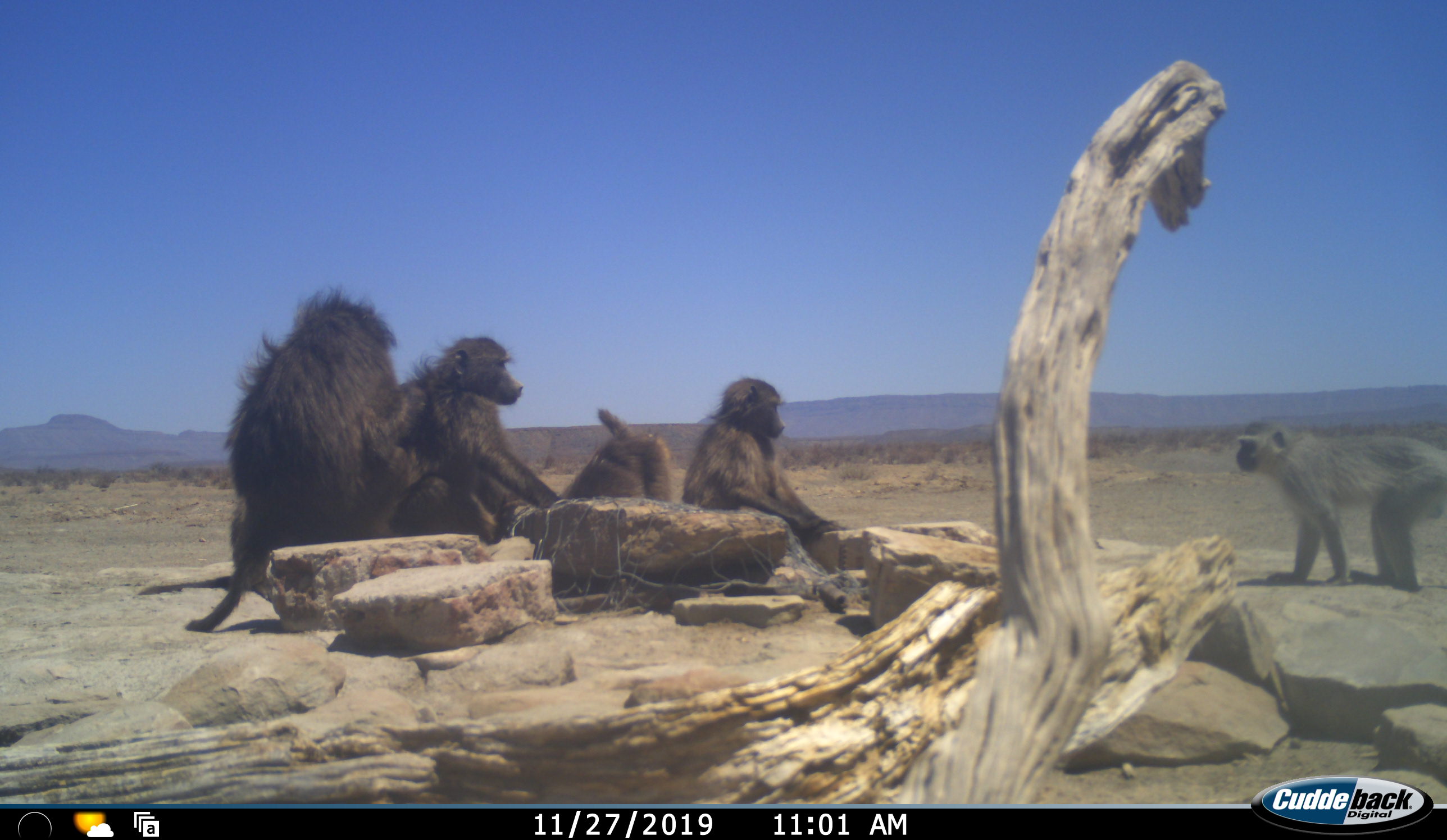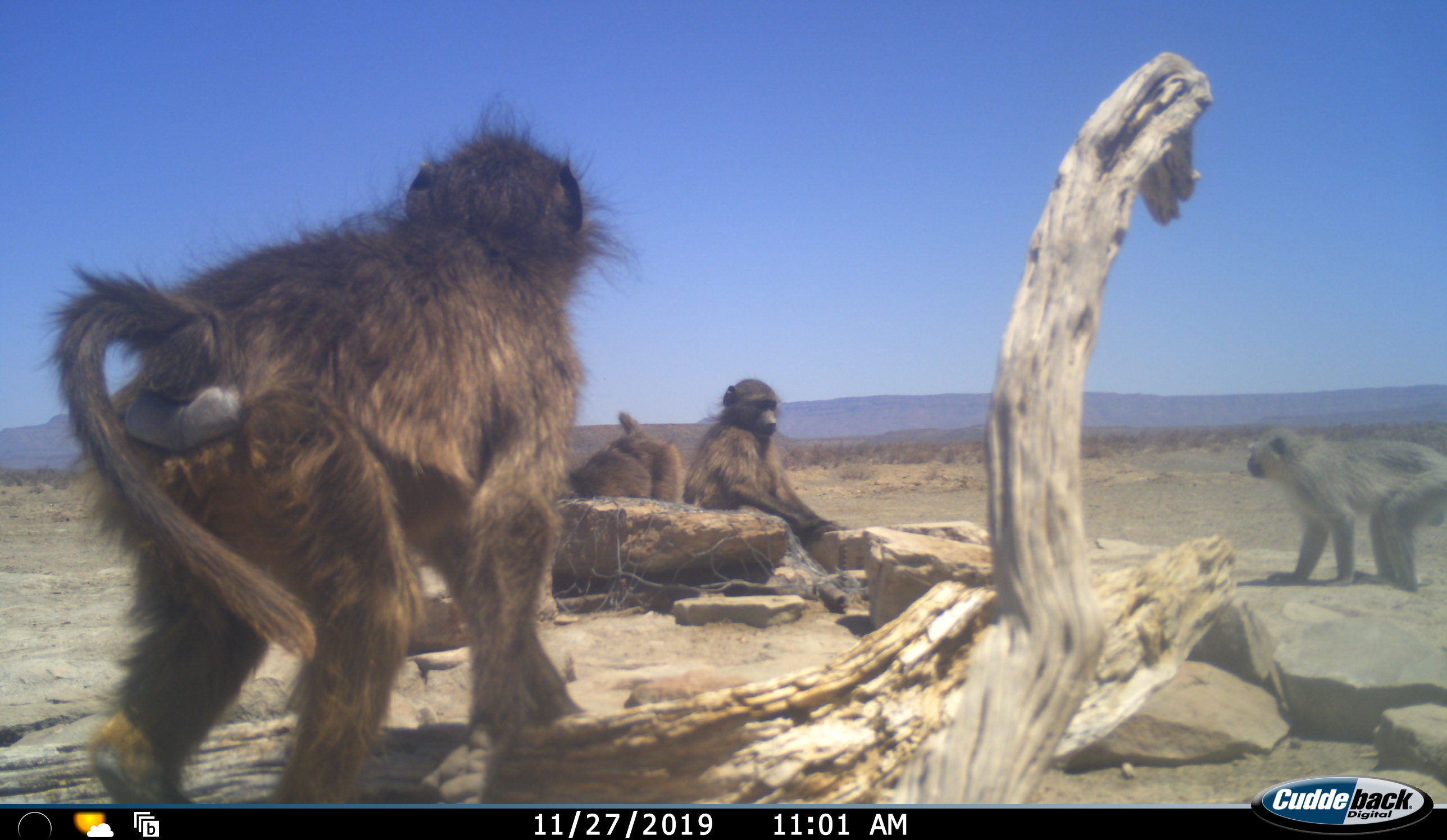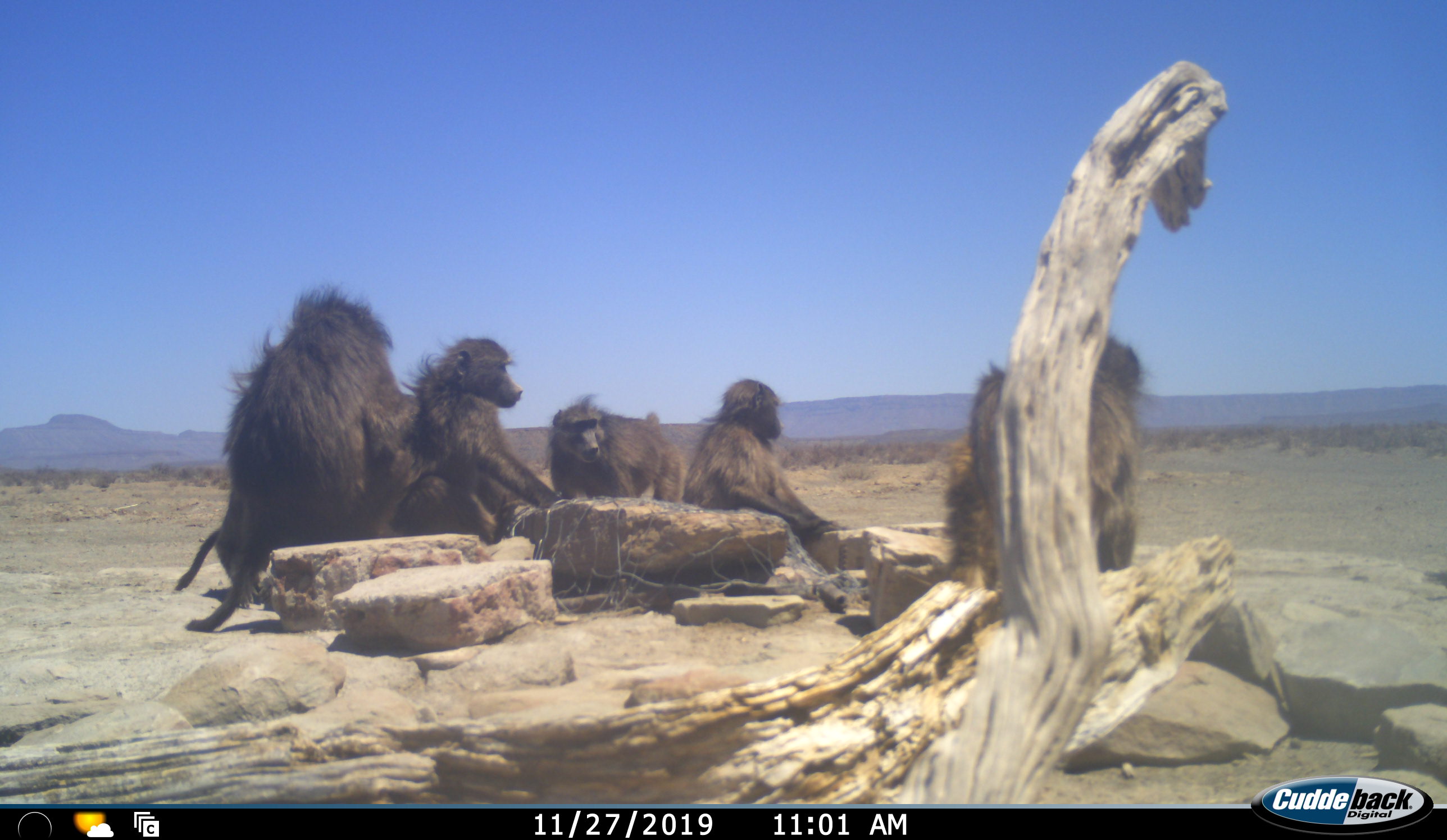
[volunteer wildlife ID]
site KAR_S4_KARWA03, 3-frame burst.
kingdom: Animalia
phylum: Chordata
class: Mammalia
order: Primates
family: Cercopithecidae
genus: Papio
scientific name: Papio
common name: baboon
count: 5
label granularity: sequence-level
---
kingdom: Animalia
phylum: Chordata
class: Mammalia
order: Primates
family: Cercopithecidae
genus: Chlorocebus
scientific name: Chlorocebus pygerythrus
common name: vervet monkey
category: monkeyvervet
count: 1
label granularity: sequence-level